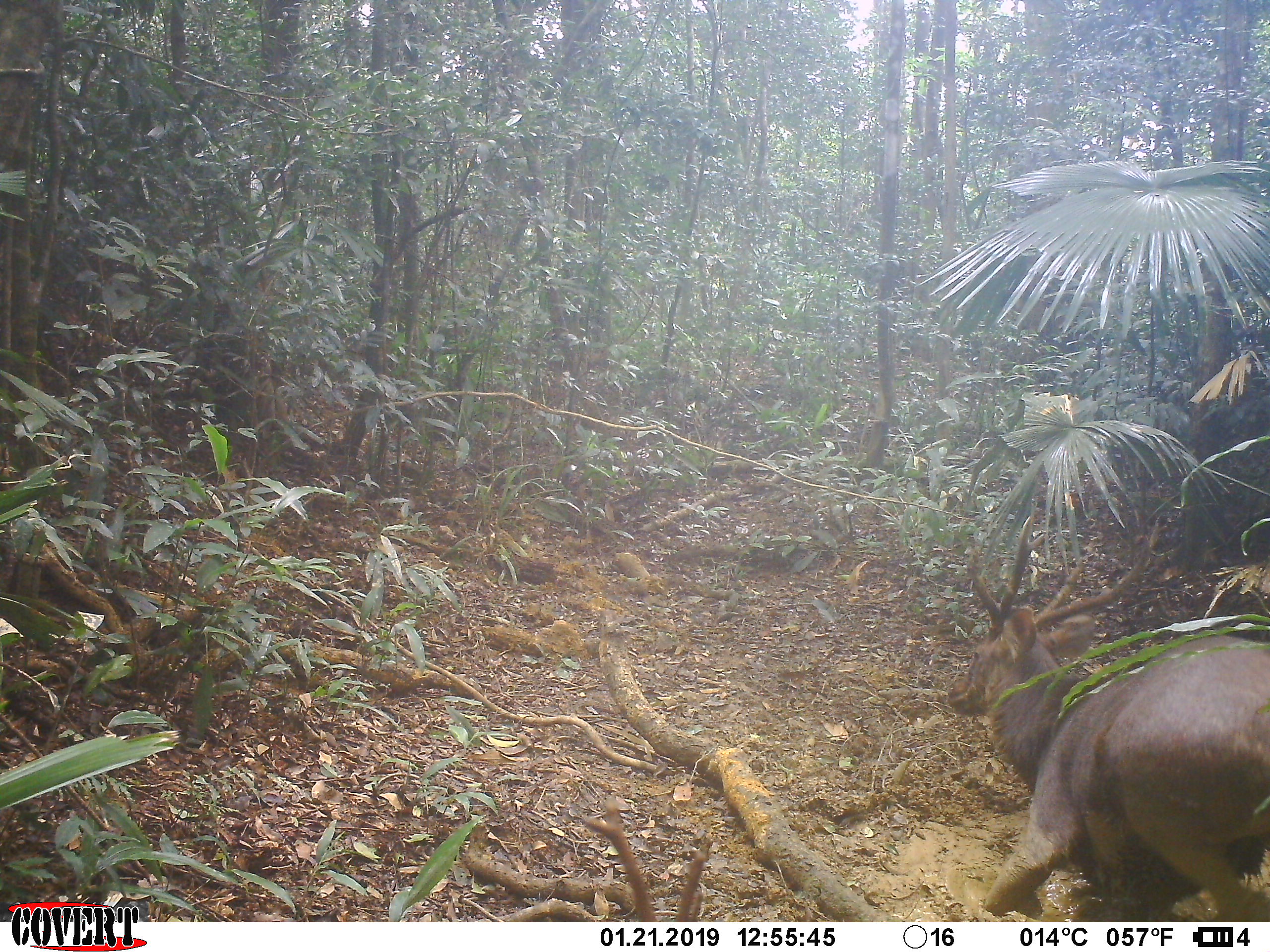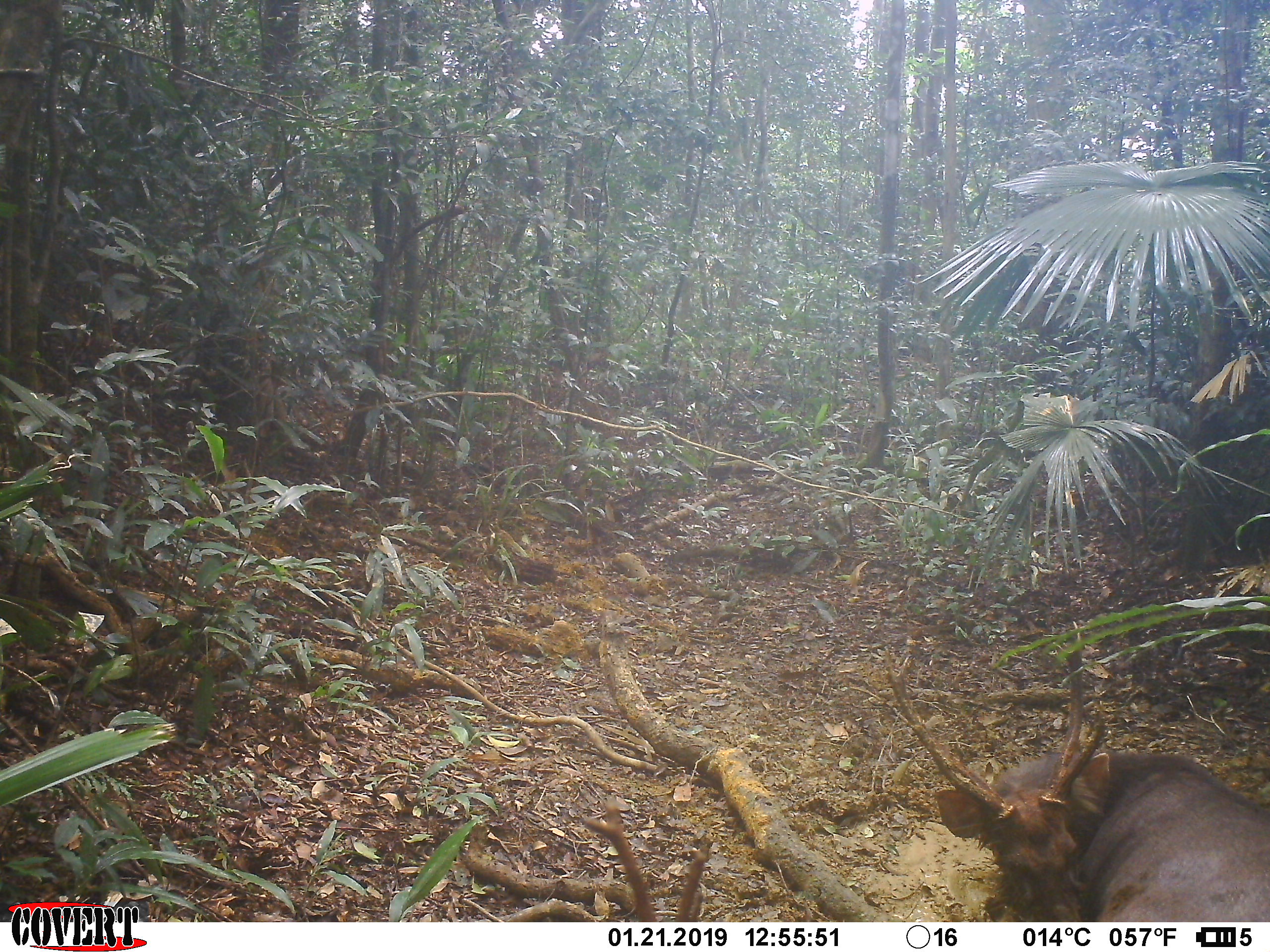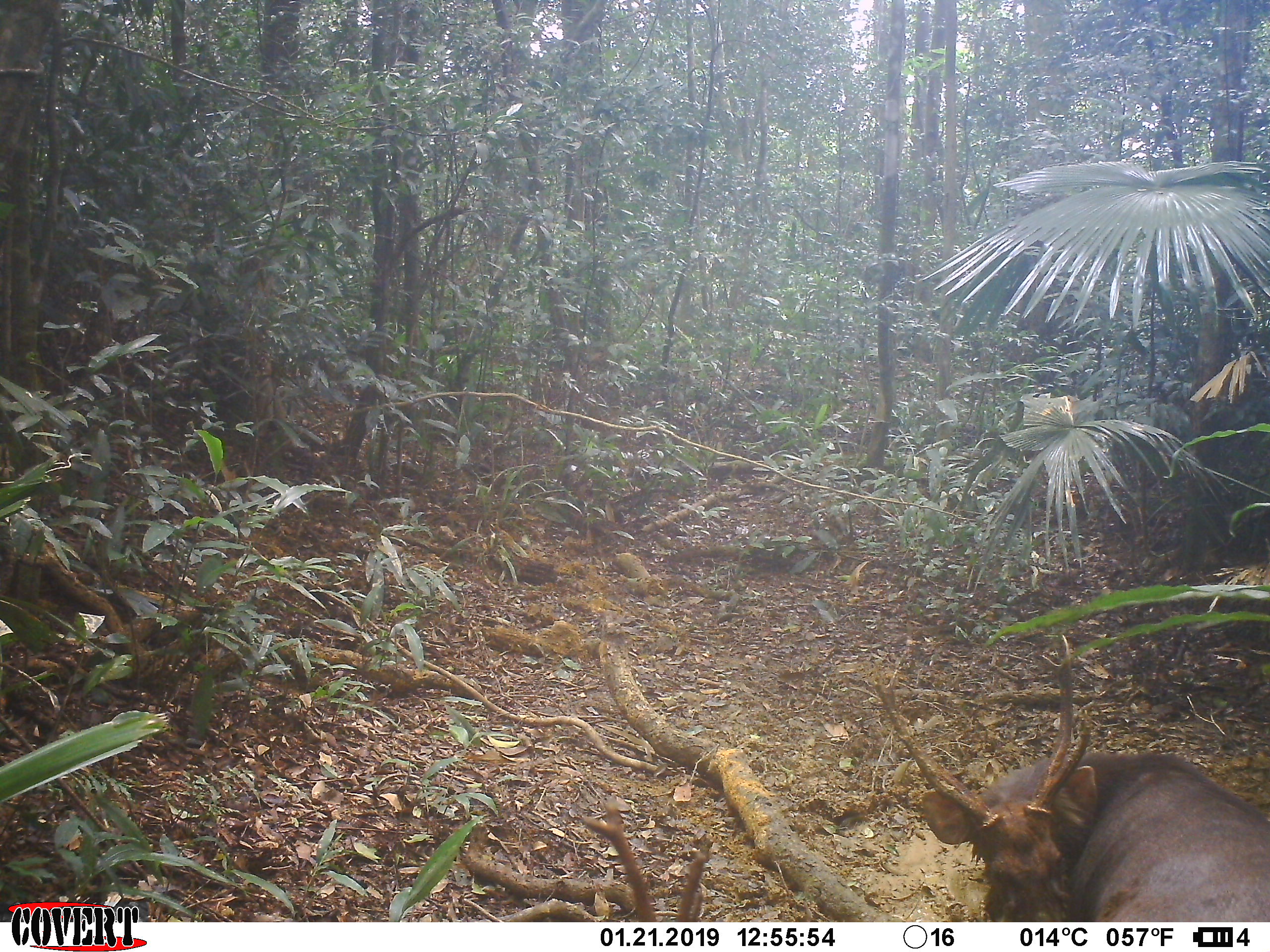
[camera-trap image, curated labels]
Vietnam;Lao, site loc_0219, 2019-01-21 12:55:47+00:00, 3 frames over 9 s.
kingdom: Animalia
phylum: Chordata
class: Mammalia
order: Artiodactyla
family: Cervidae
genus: Rusa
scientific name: Rusa unicolor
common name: sambar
Sambar (Rusa unicolor). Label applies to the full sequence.